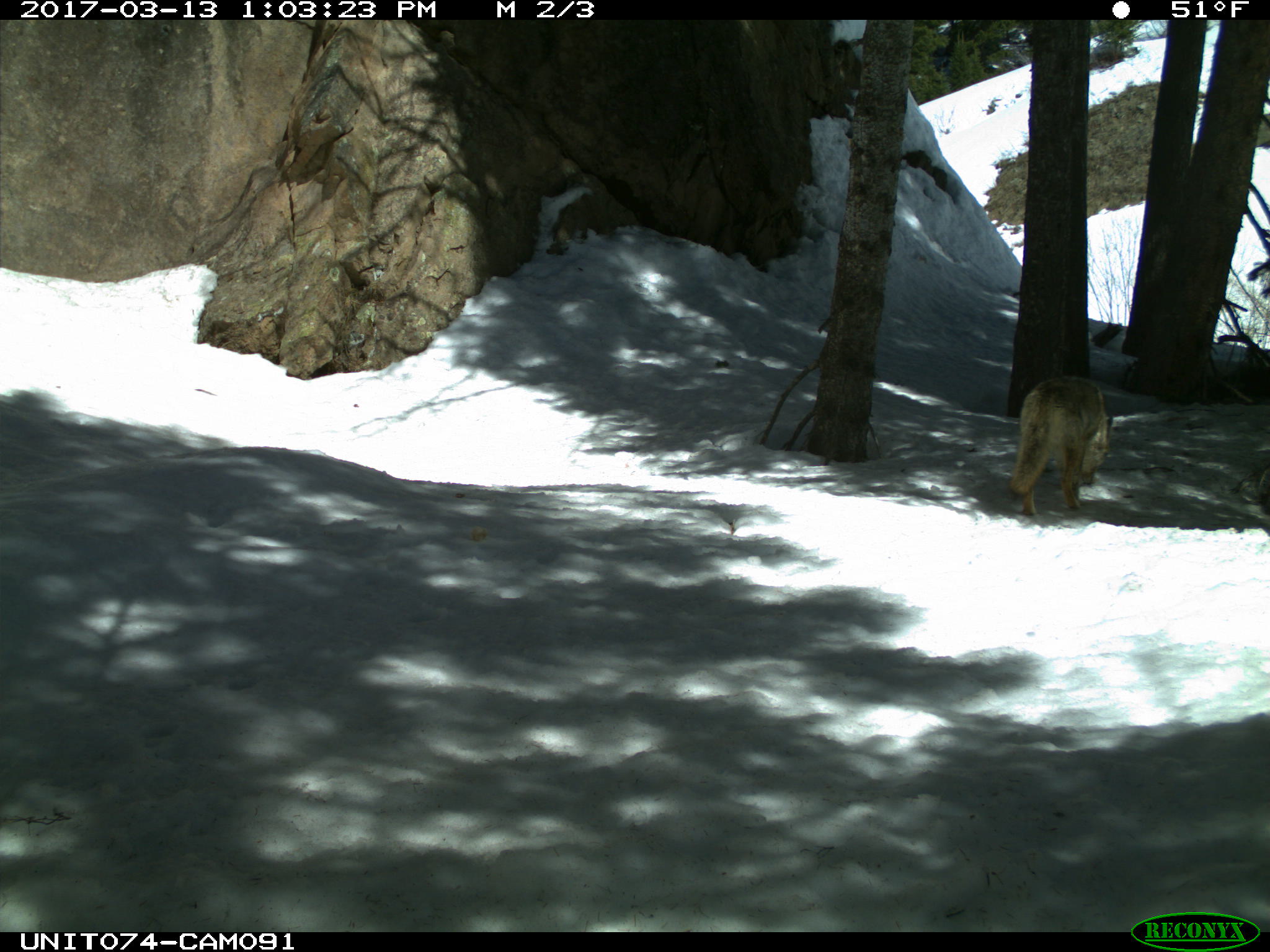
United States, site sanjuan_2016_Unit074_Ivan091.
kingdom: Animalia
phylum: Chordata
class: Mammalia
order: Carnivora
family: Canidae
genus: Canis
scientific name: Canis latrans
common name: coyote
Canis latrans (coyote).